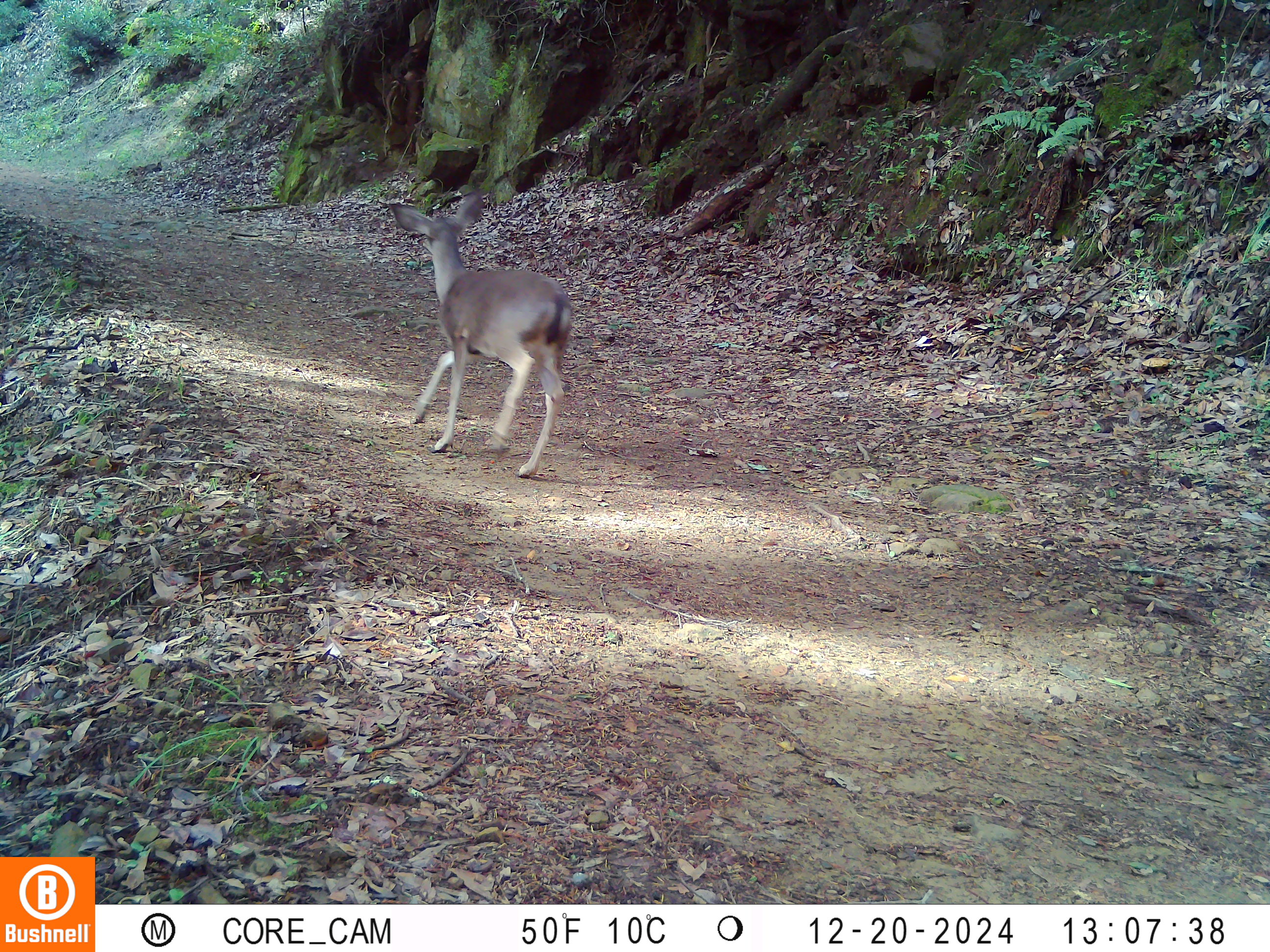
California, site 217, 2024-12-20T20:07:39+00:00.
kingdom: Animalia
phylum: Chordata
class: Mammalia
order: Artiodactyla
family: Cervidae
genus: Odocoileus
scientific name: Odocoileus hemionus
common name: mule deer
Mule deer (Odocoileus hemionus).